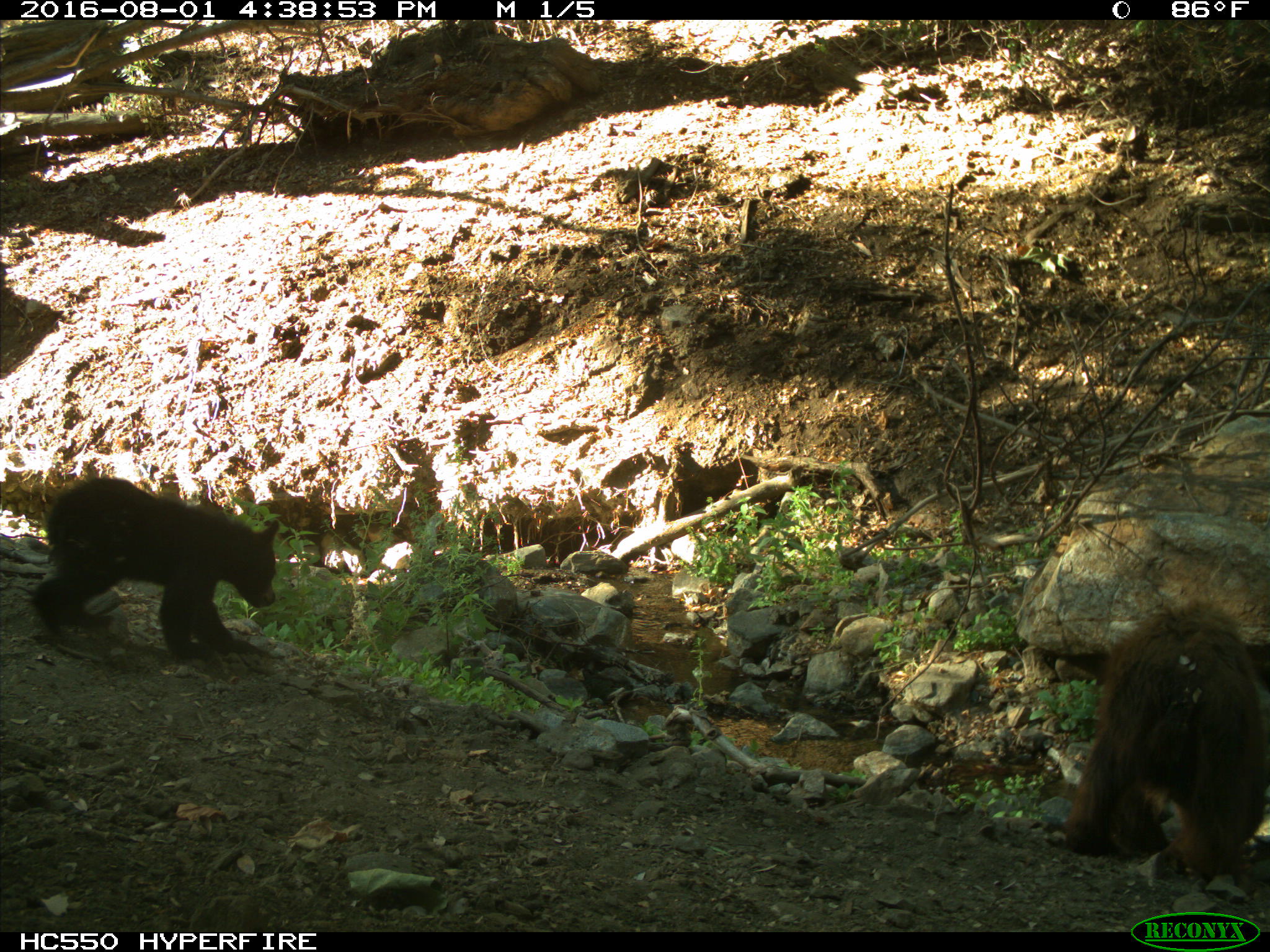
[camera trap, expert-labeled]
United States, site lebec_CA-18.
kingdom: Animalia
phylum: Chordata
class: Mammalia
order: Carnivora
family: Ursidae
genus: Ursus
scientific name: Ursus americanus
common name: american black bear